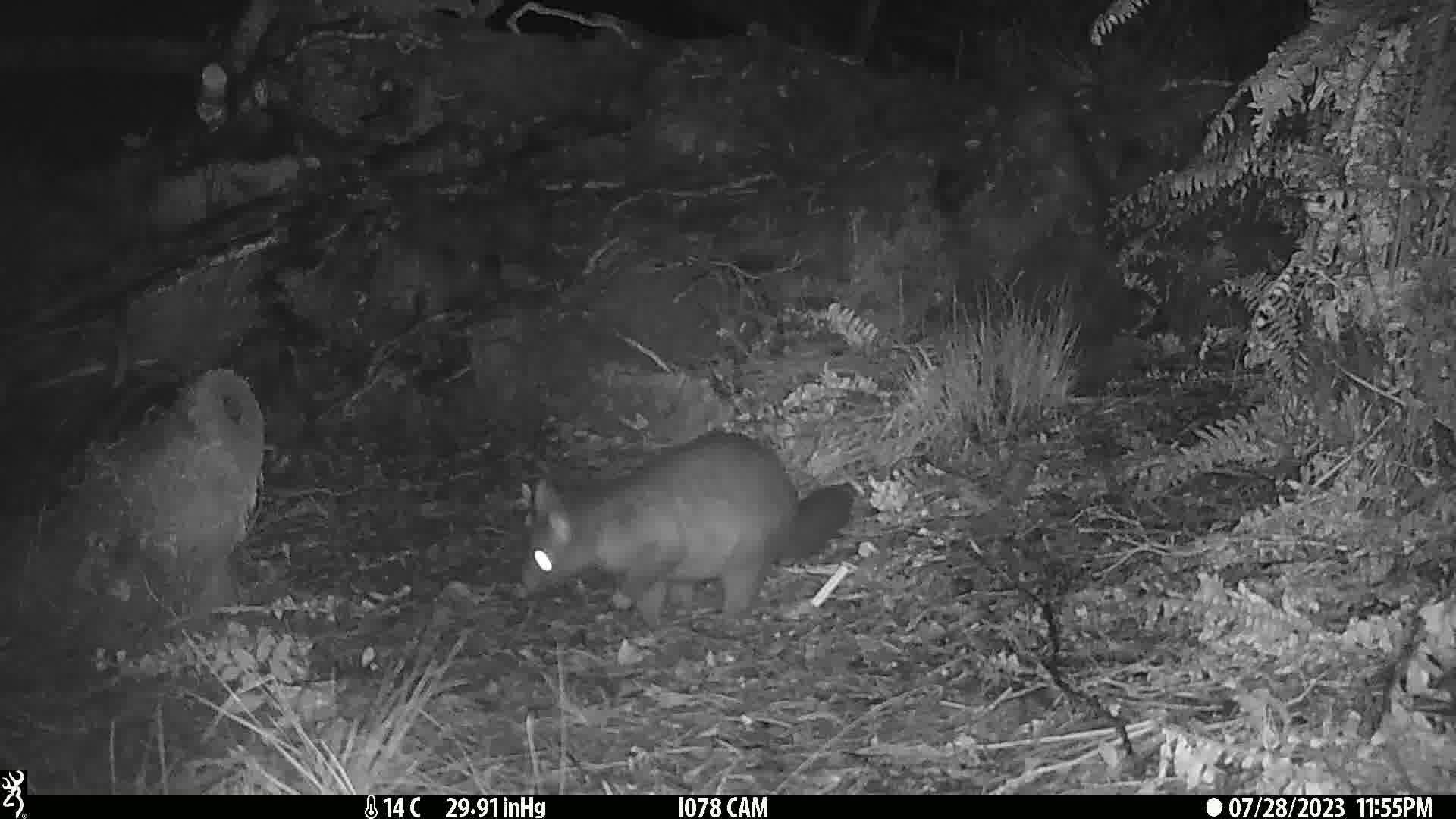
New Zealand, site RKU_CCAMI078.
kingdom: Animalia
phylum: Chordata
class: Mammalia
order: Diprotodontia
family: Phalangeridae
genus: Trichosurus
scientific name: Trichosurus vulpecula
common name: common brushtail possum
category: possum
Possum (common brushtail possum) (Trichosurus vulpecula).